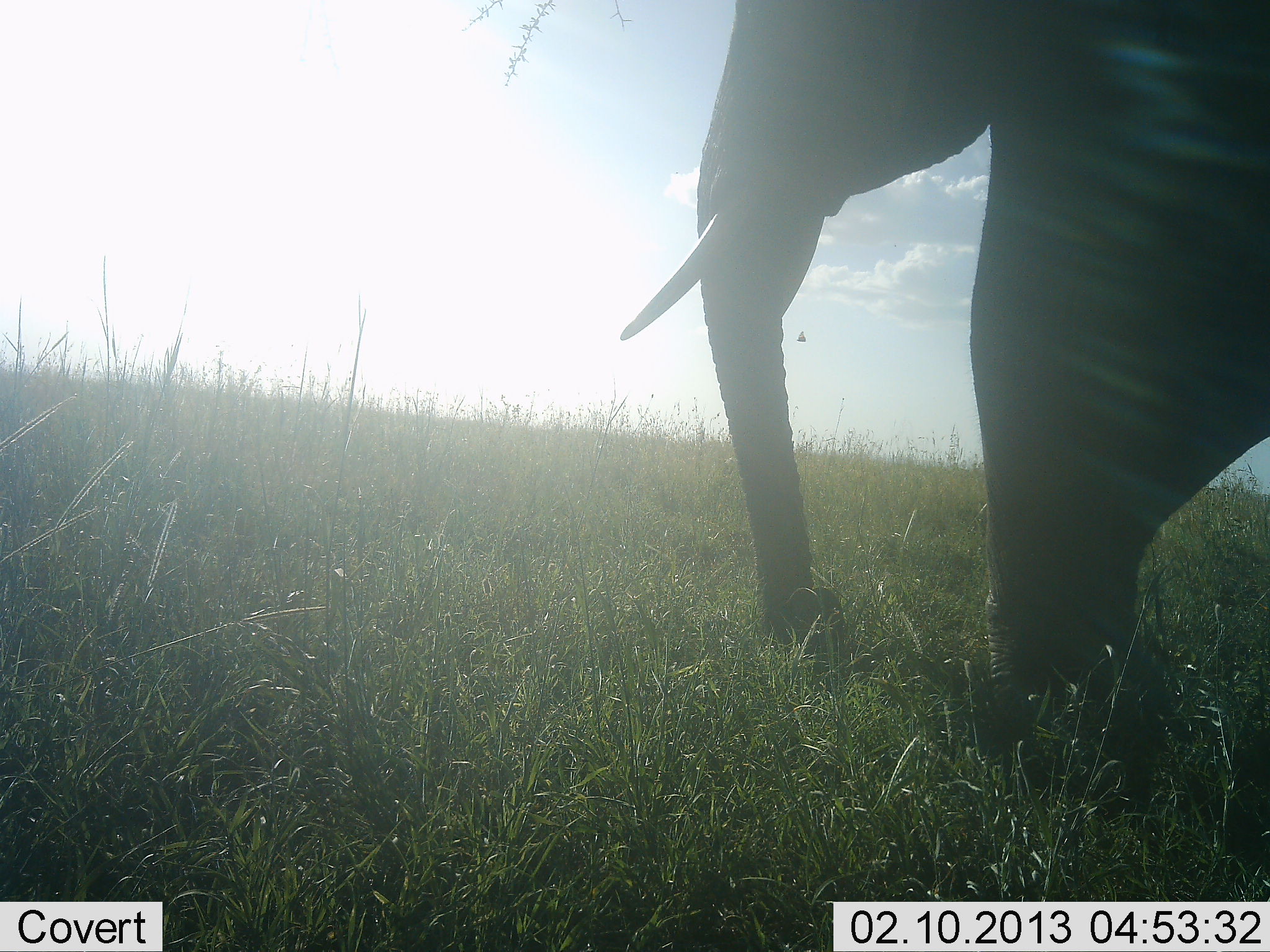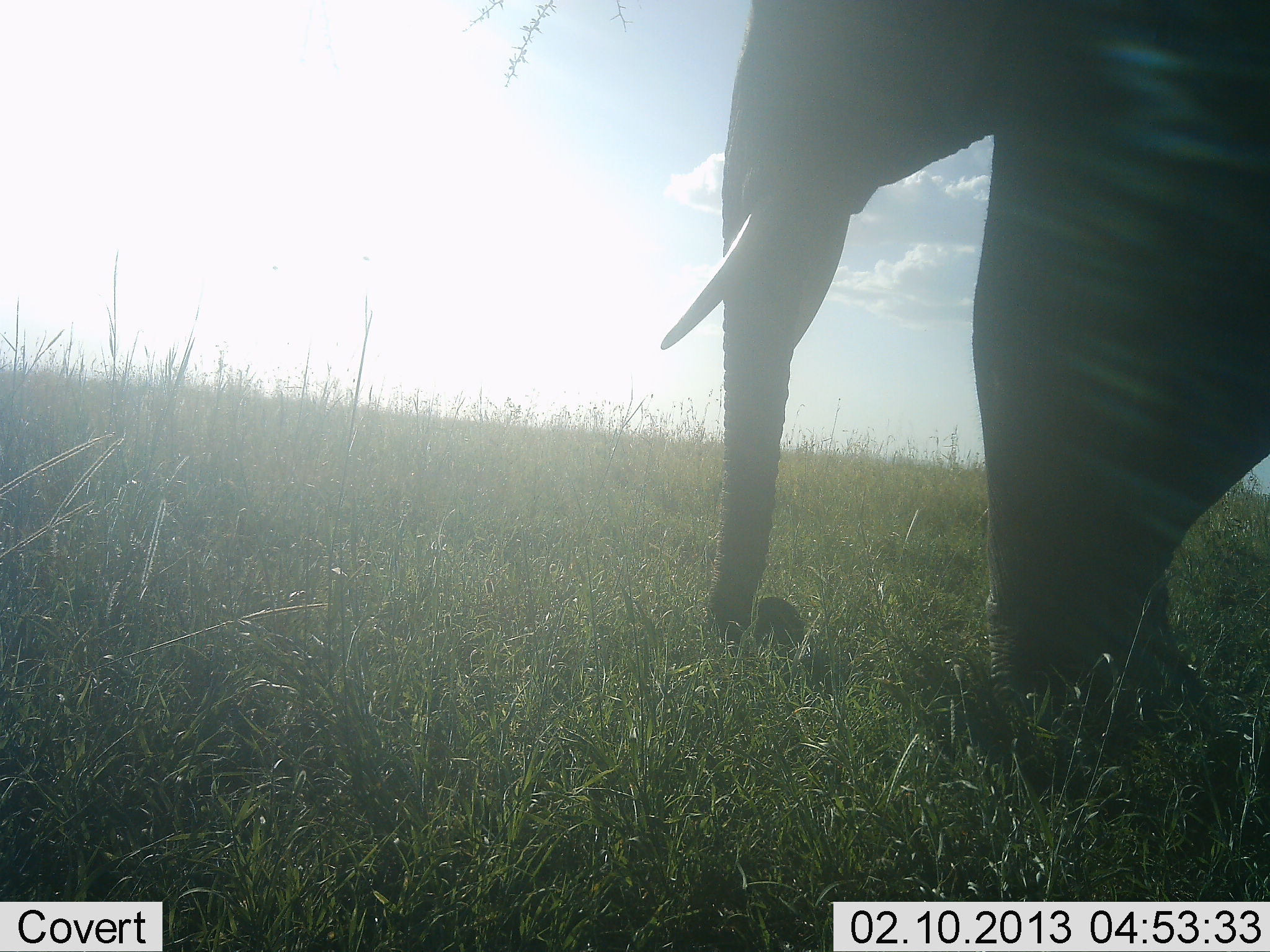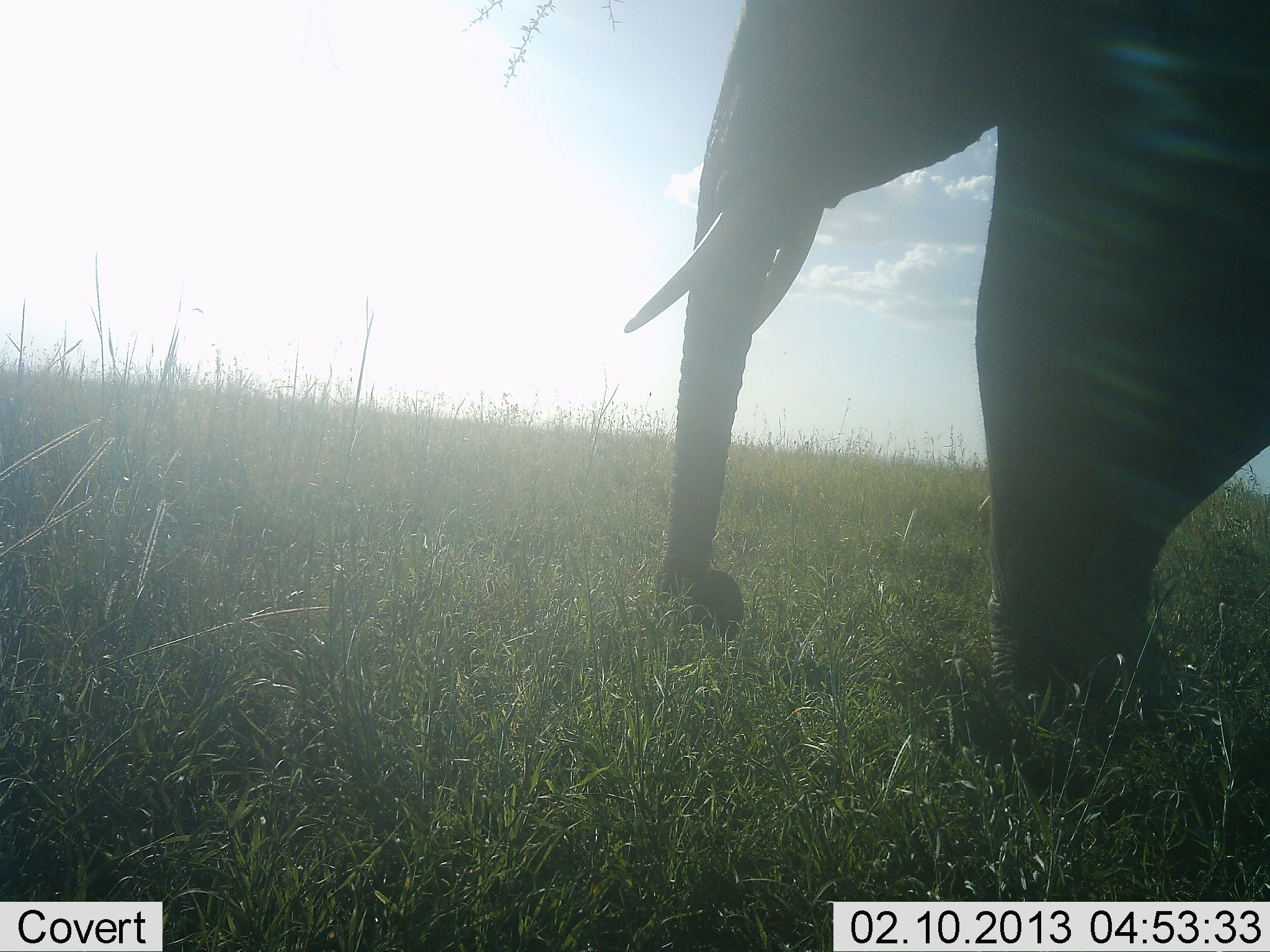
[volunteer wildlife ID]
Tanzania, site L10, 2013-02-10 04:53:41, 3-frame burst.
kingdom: Animalia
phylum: Chordata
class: Mammalia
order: Proboscidea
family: Elephantidae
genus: Loxodonta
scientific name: Loxodonta africana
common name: african bush elephant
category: elephant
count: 1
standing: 56%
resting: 6%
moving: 11%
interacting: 0%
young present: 0%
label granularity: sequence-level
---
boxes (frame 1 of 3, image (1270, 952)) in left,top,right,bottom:
animal: 612,0,1270,831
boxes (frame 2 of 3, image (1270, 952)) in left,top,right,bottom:
animal: 654,2,1270,763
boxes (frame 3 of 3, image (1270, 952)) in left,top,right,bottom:
animal: 622,0,1270,744